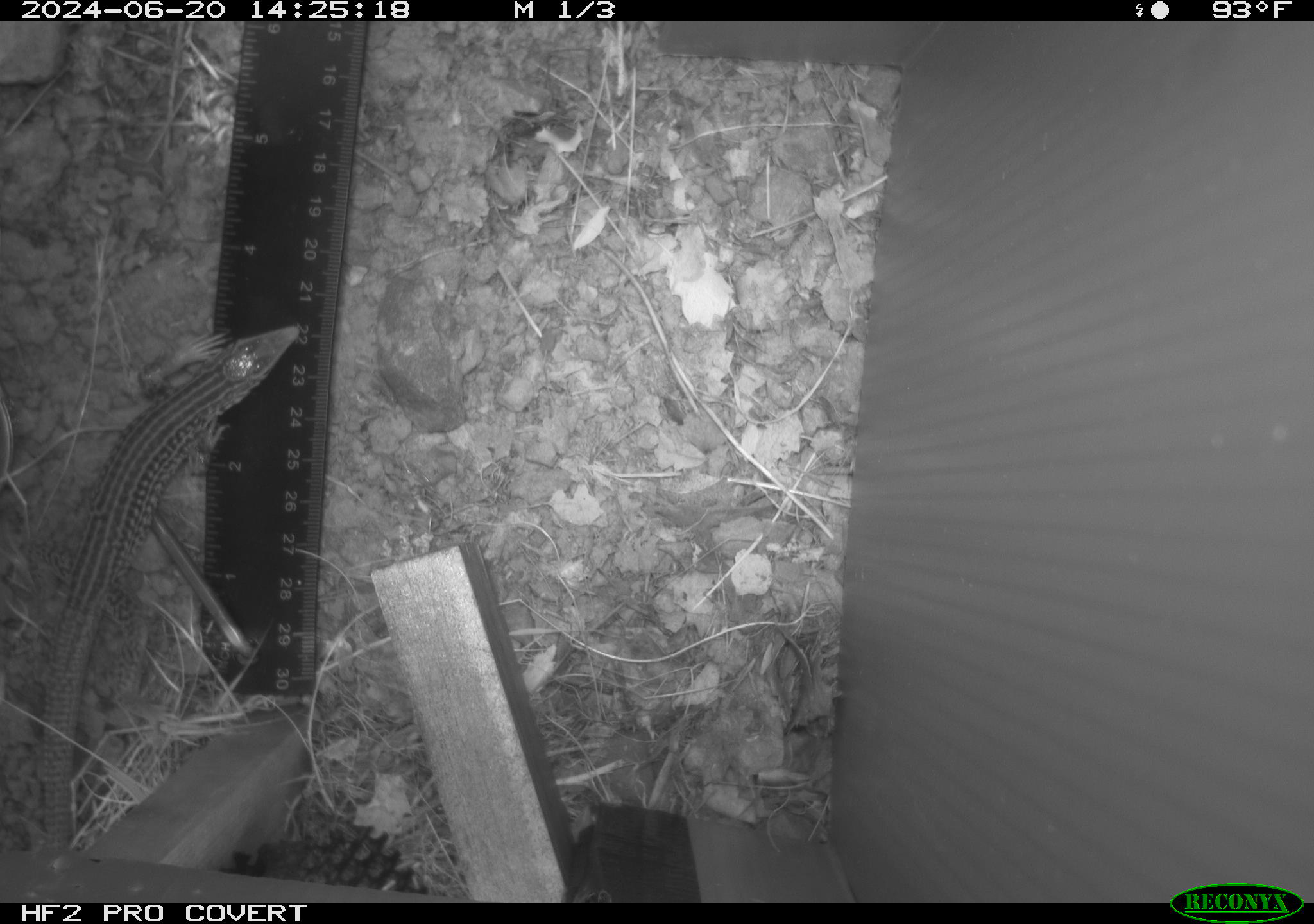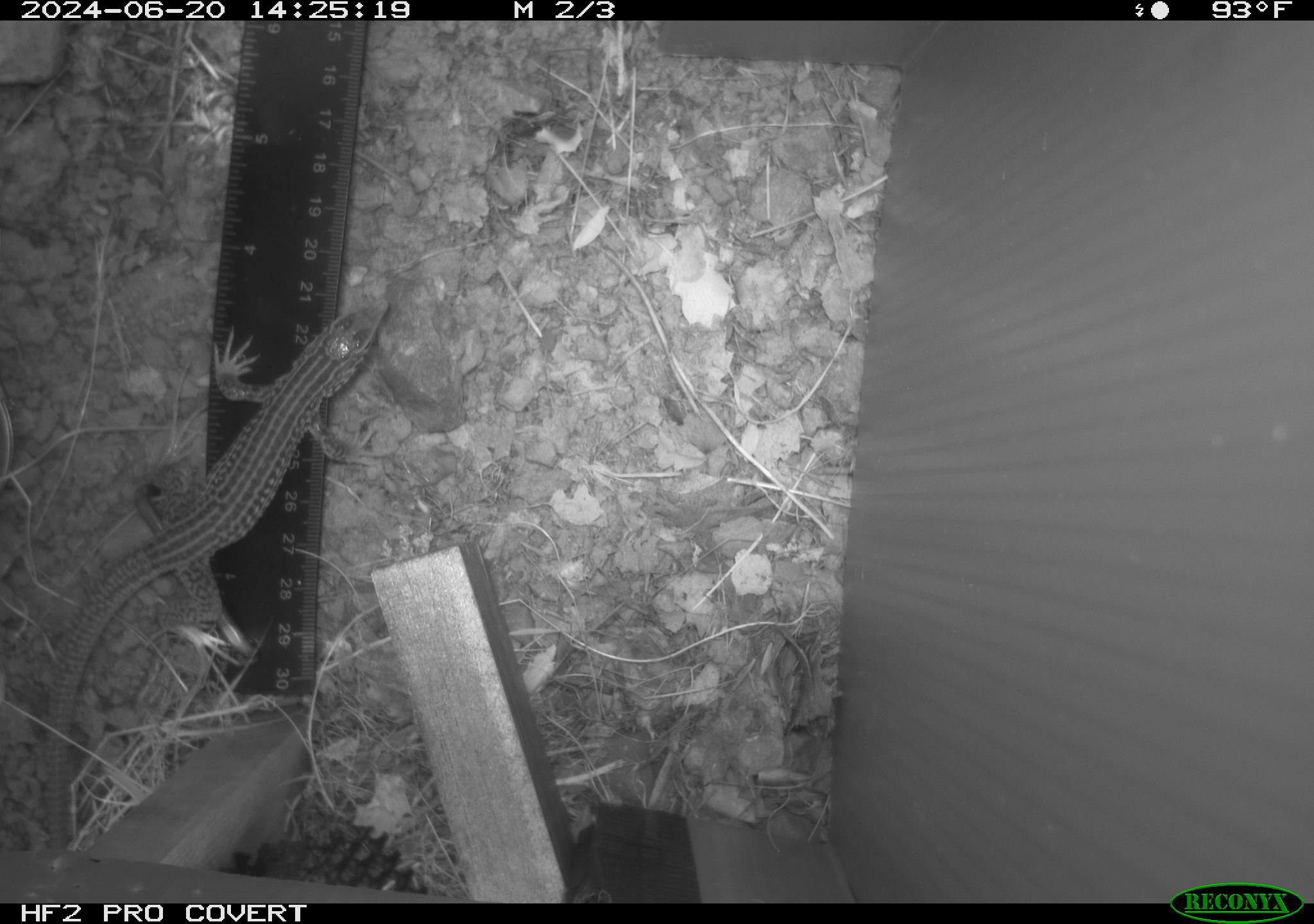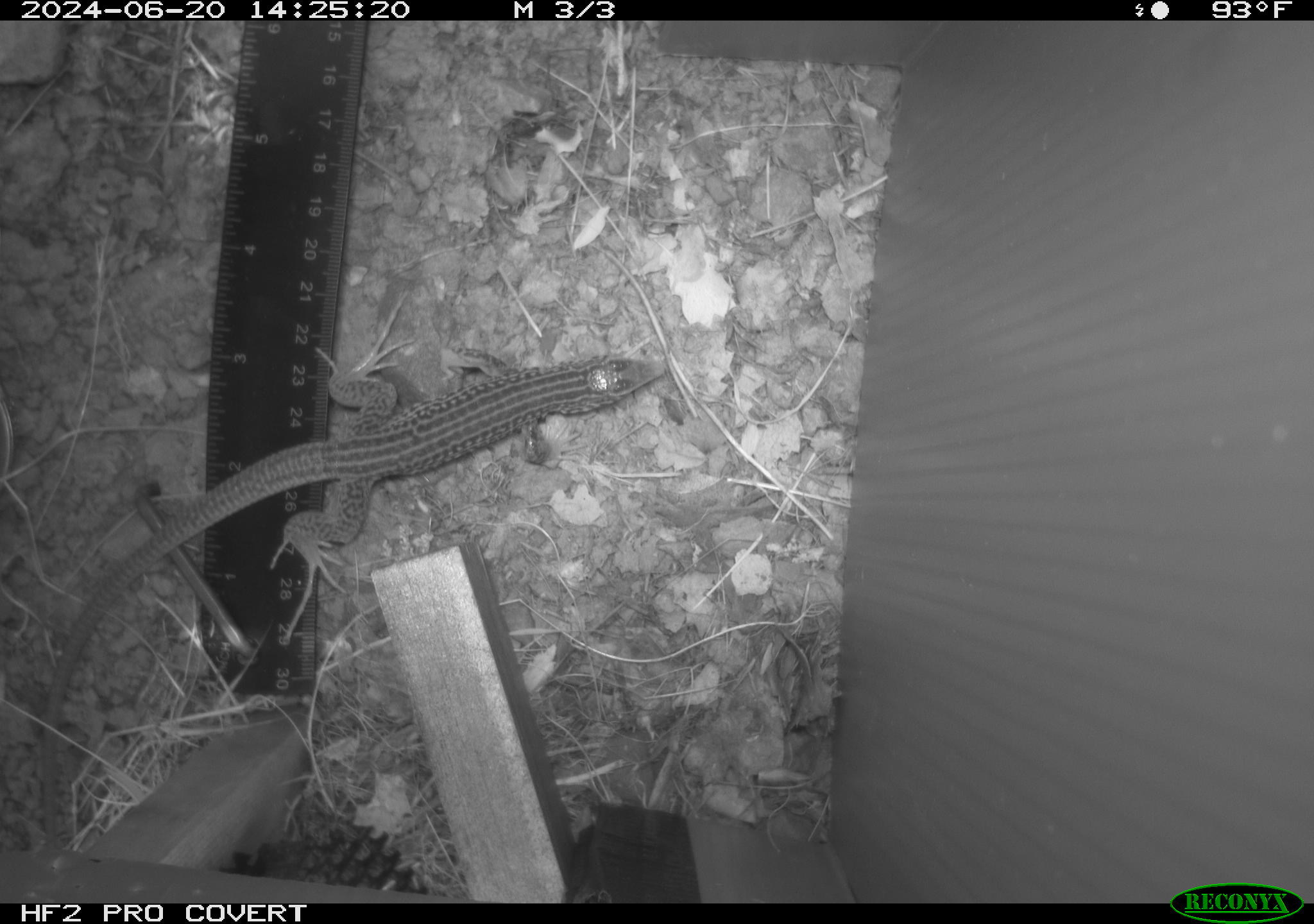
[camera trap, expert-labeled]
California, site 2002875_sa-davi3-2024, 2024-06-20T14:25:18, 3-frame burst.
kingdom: Animalia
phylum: Chordata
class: Reptilia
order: Squamata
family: Teiidae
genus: Aspidoscelis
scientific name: Aspidoscelis tigris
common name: western whiptail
Western whiptail (Aspidoscelis tigris).